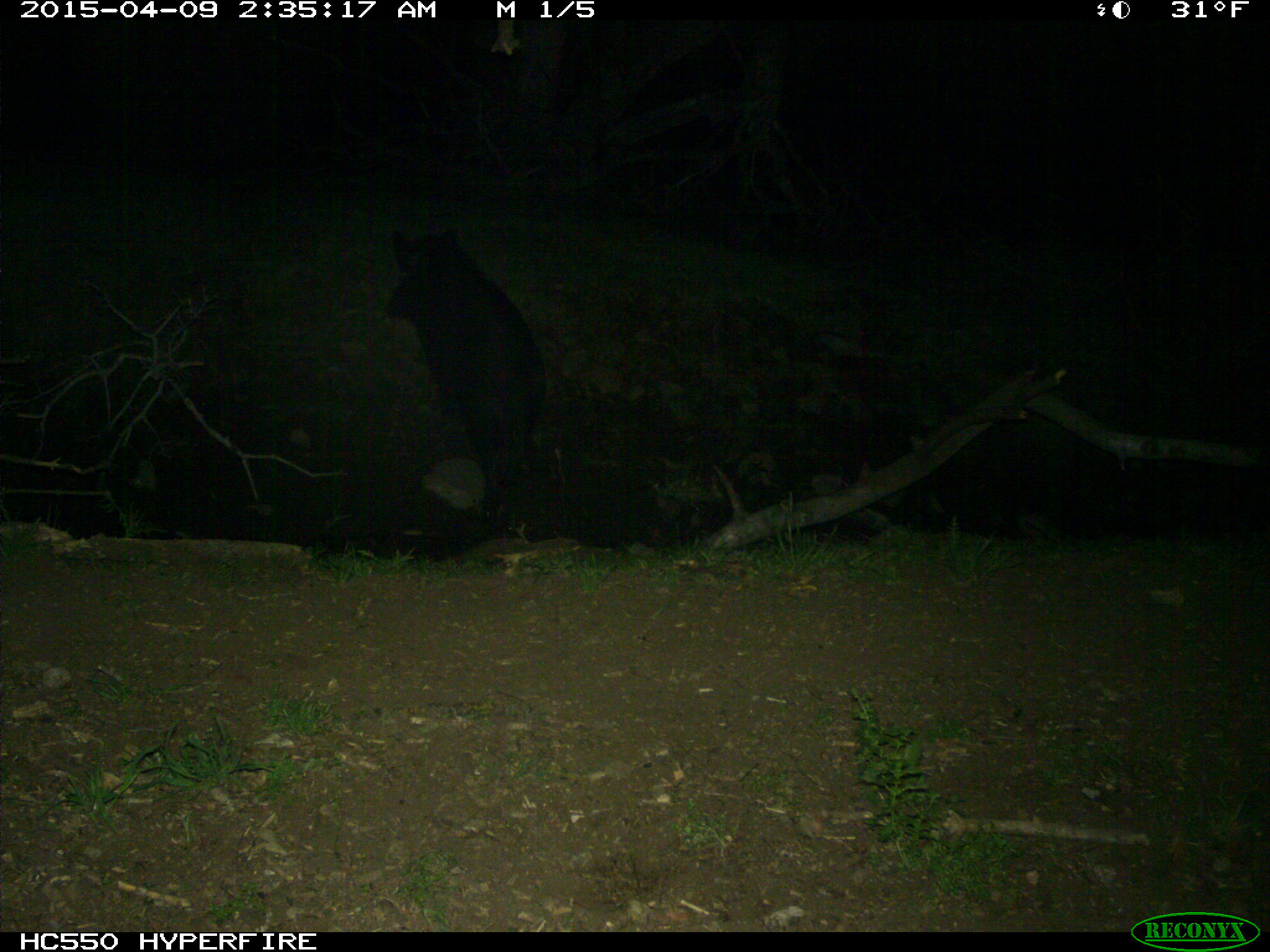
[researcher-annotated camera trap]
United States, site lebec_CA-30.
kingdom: Animalia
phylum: Chordata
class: Mammalia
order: Artiodactyla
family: Suidae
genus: Sus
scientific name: Sus scrofa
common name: wild boar